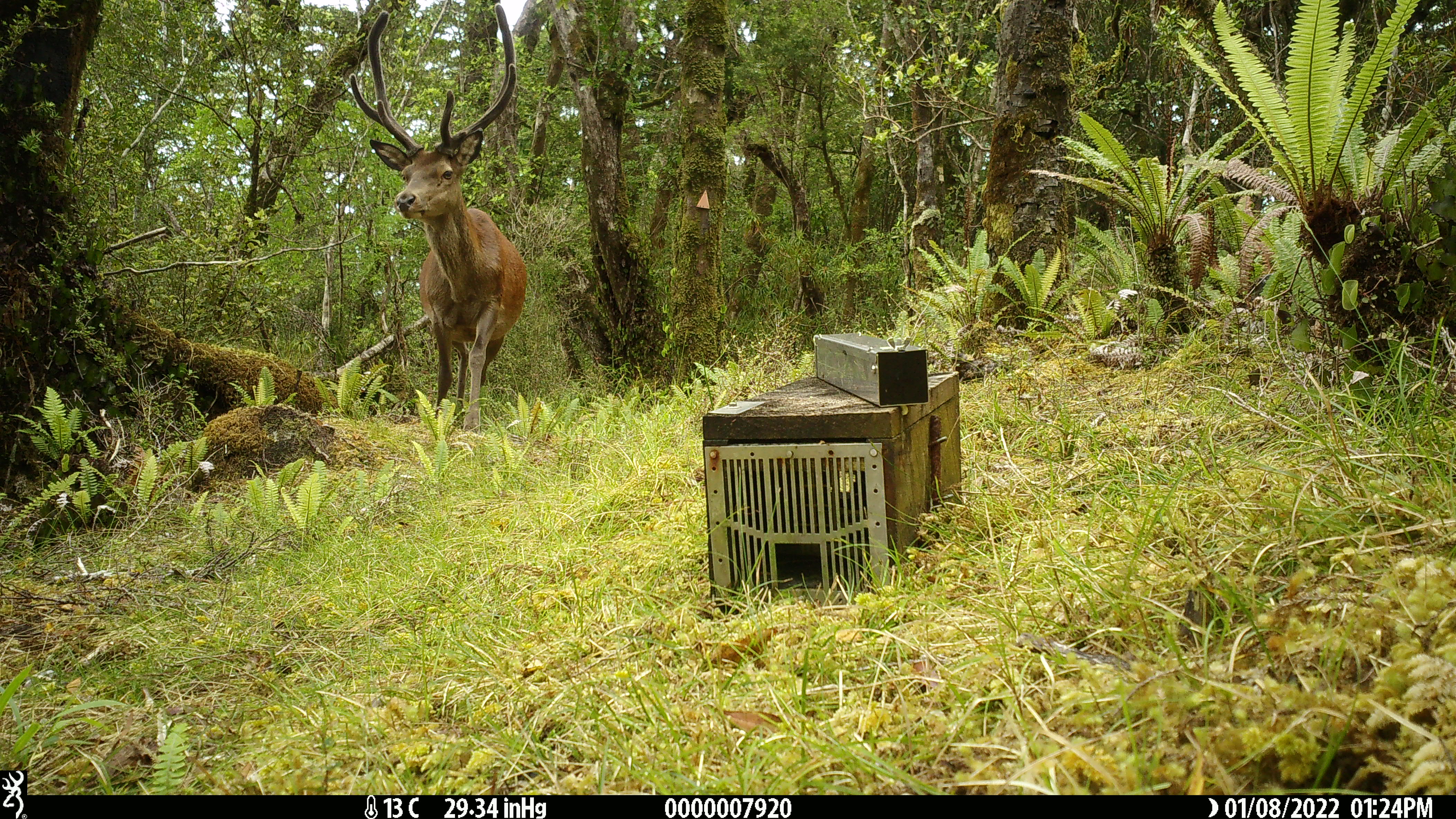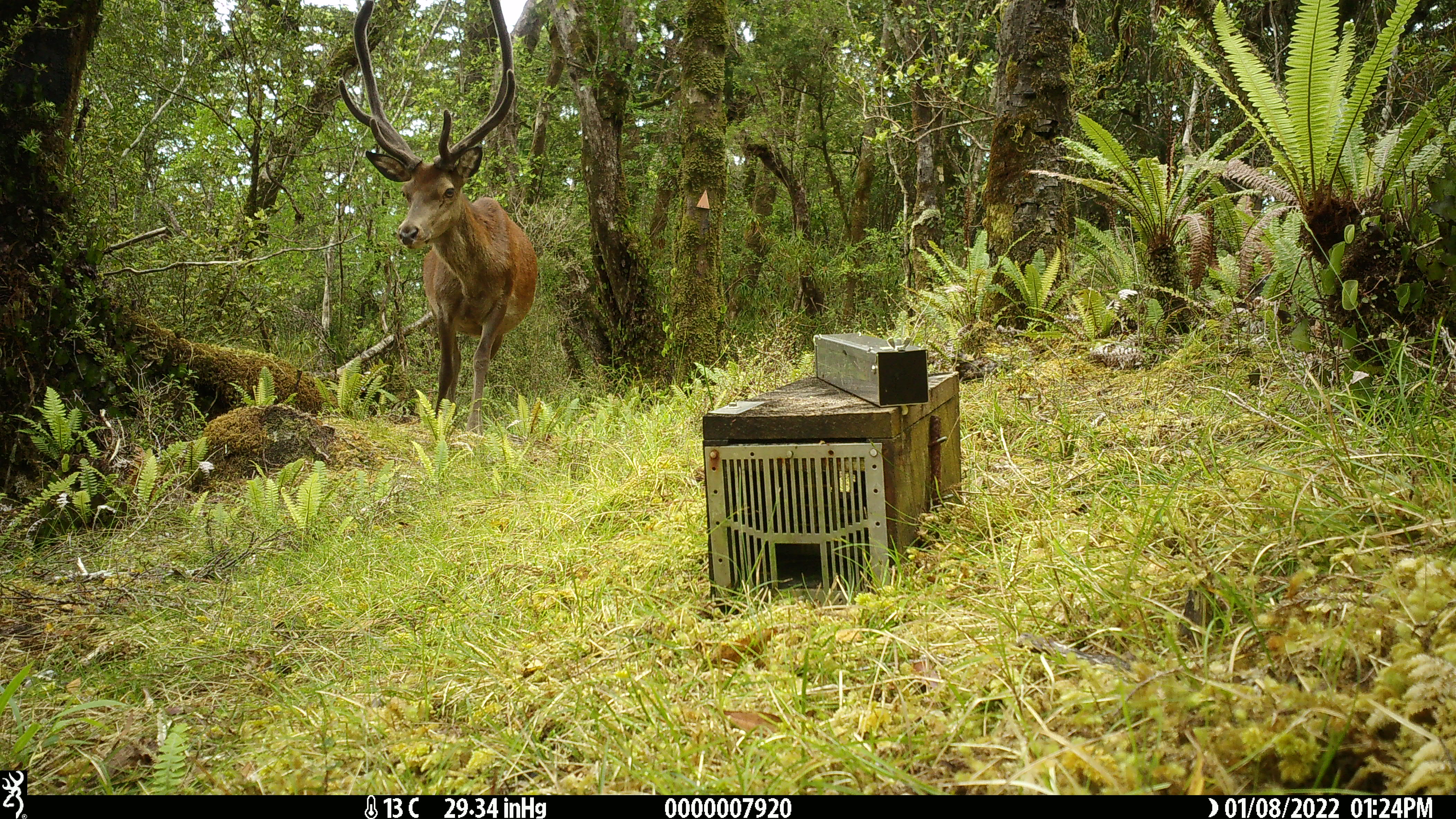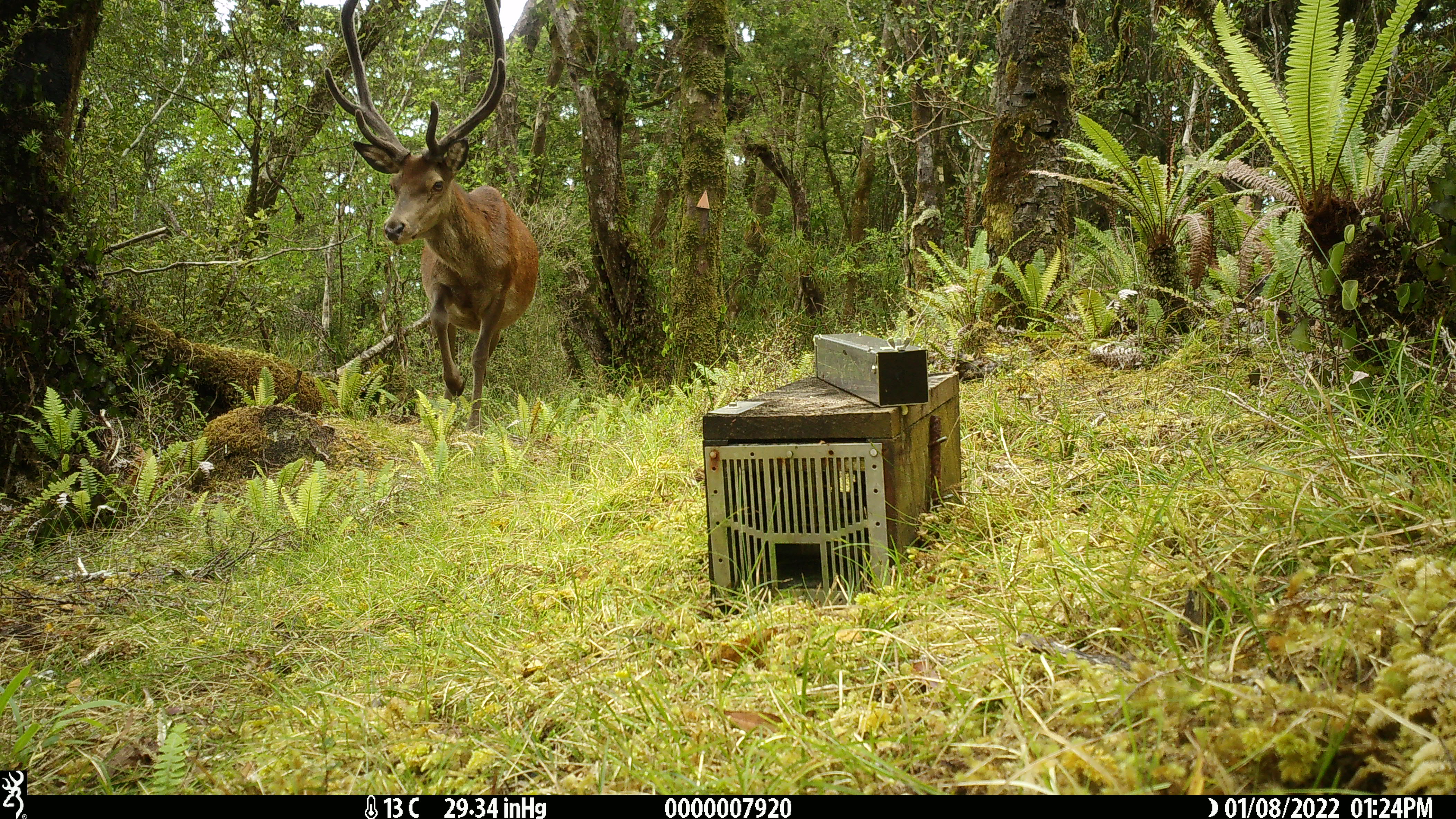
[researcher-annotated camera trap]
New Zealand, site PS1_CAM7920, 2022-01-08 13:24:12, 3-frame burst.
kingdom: Animalia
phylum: Chordata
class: Mammalia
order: Artiodactyla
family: Cervidae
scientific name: Cervidae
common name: deer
Deer (Cervidae).